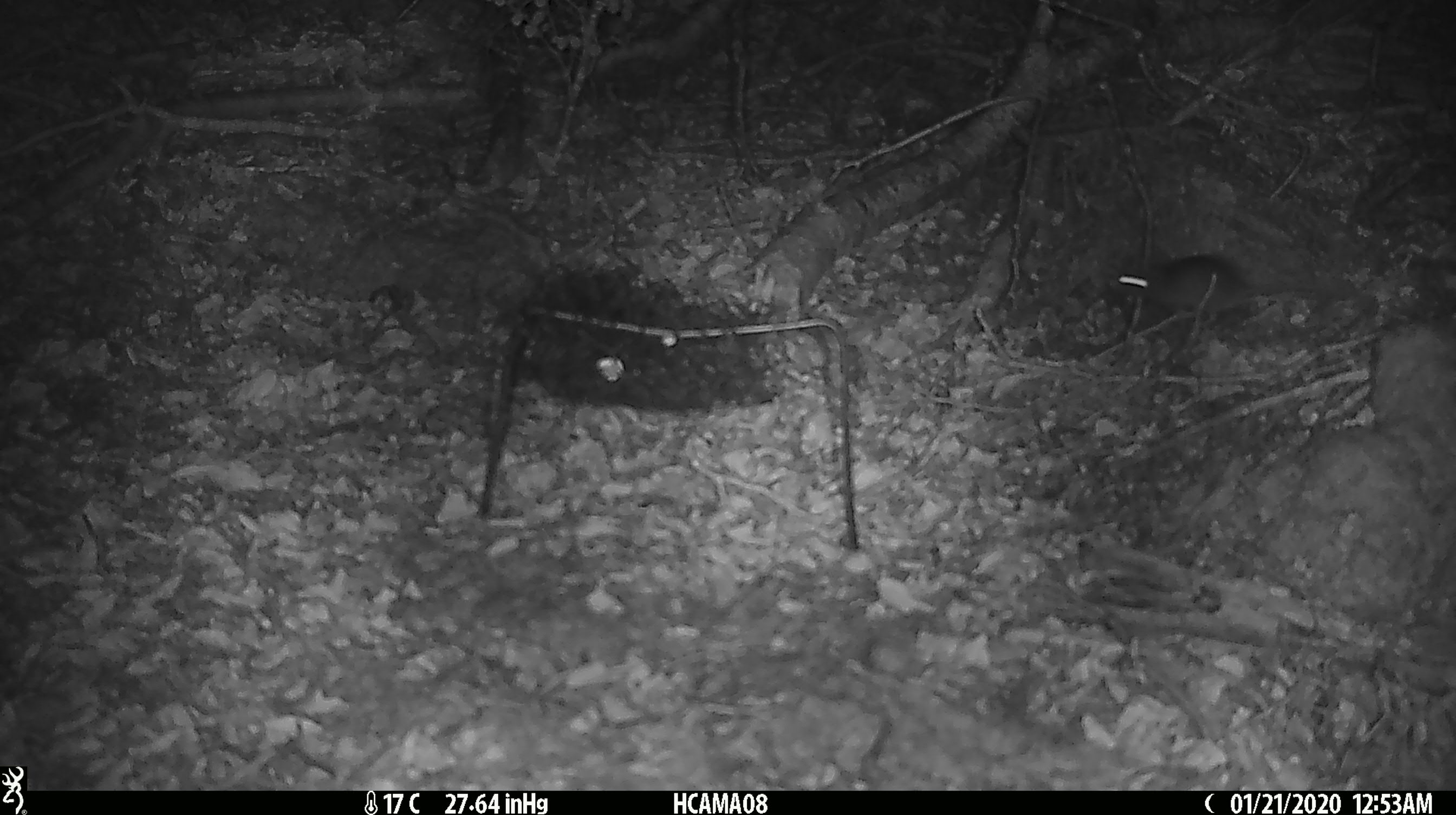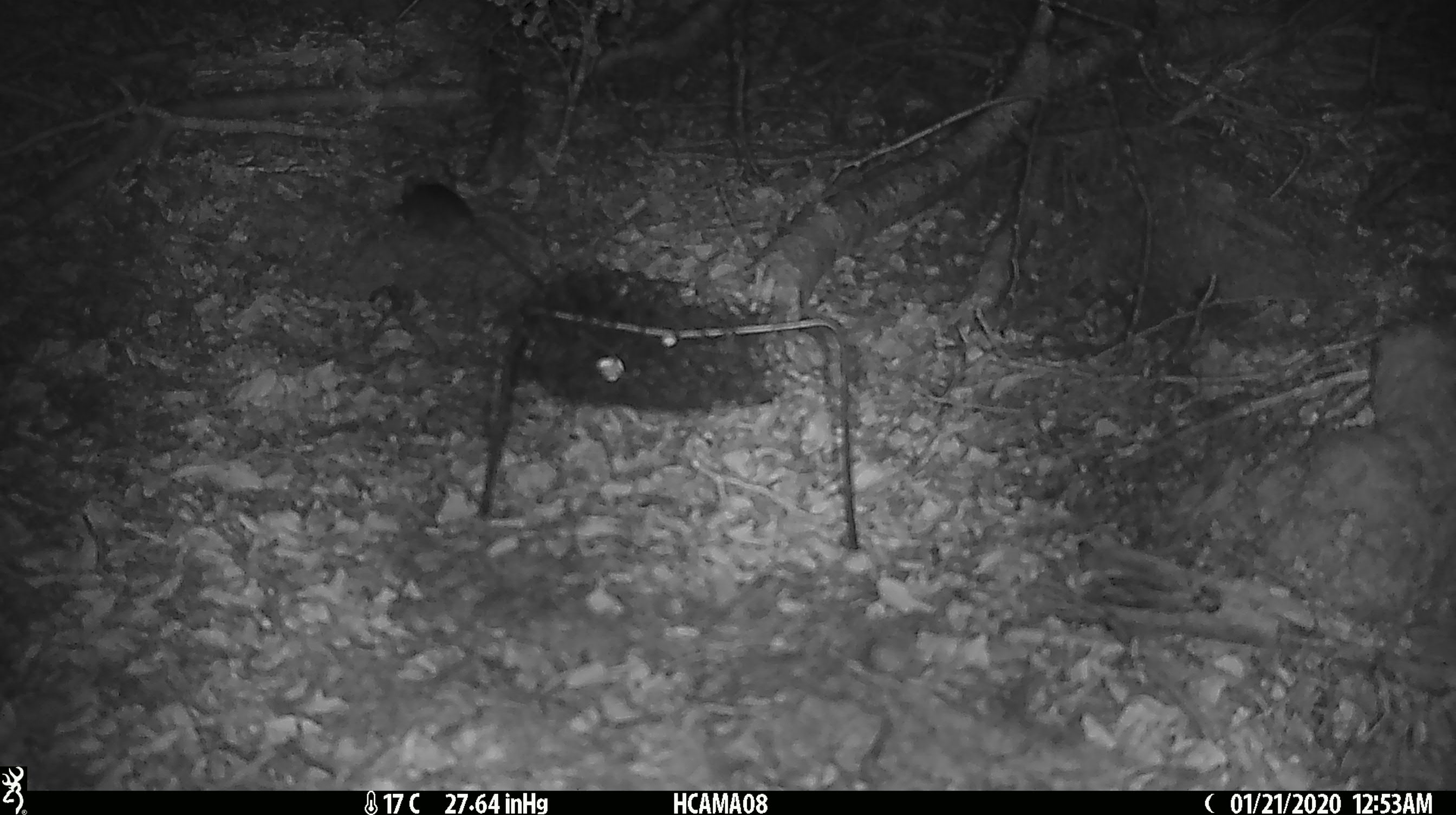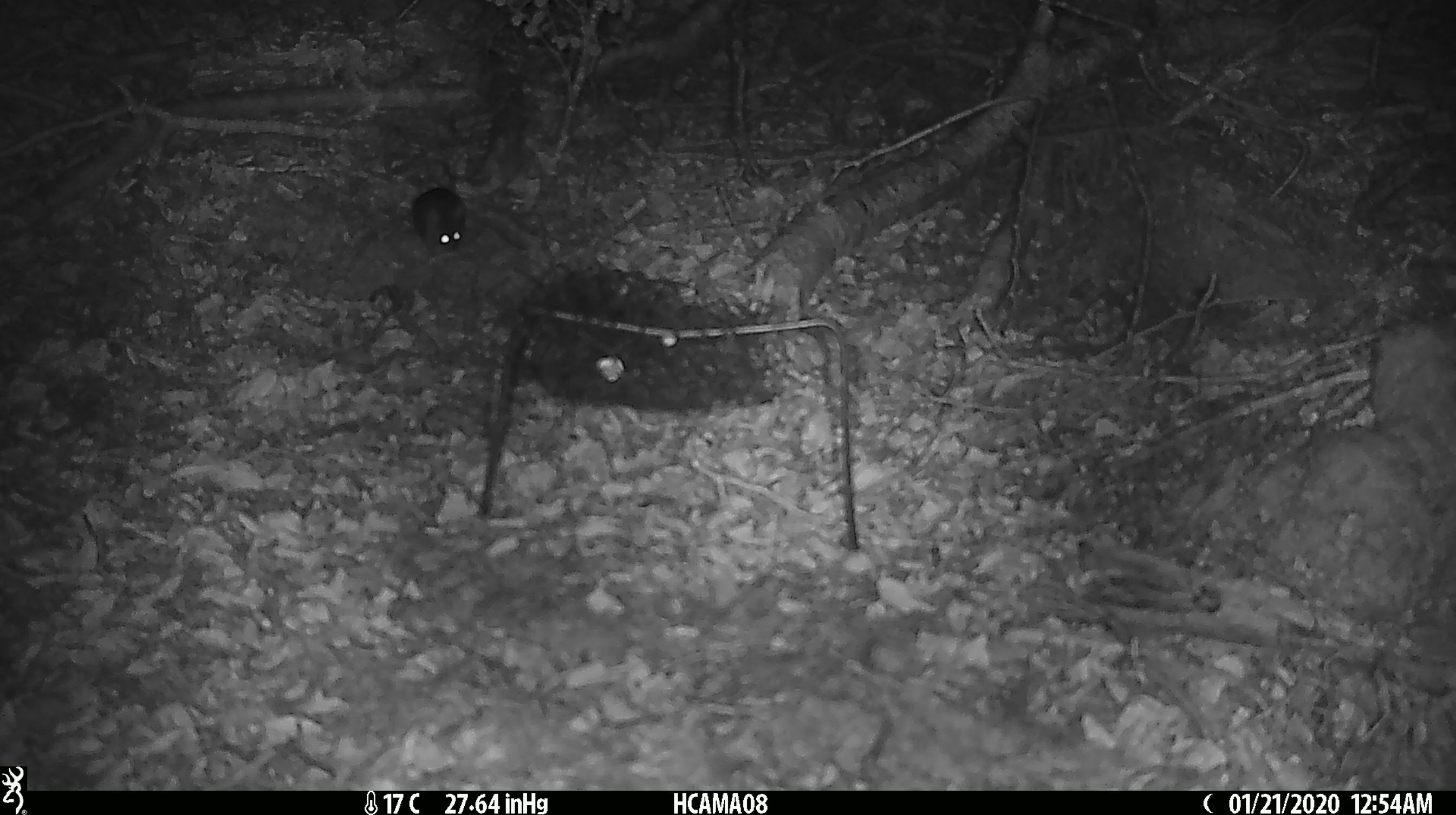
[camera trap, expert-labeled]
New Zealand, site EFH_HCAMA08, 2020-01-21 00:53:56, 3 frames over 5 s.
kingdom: Animalia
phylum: Chordata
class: Mammalia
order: Rodentia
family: Muridae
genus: Mus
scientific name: Mus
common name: mouse